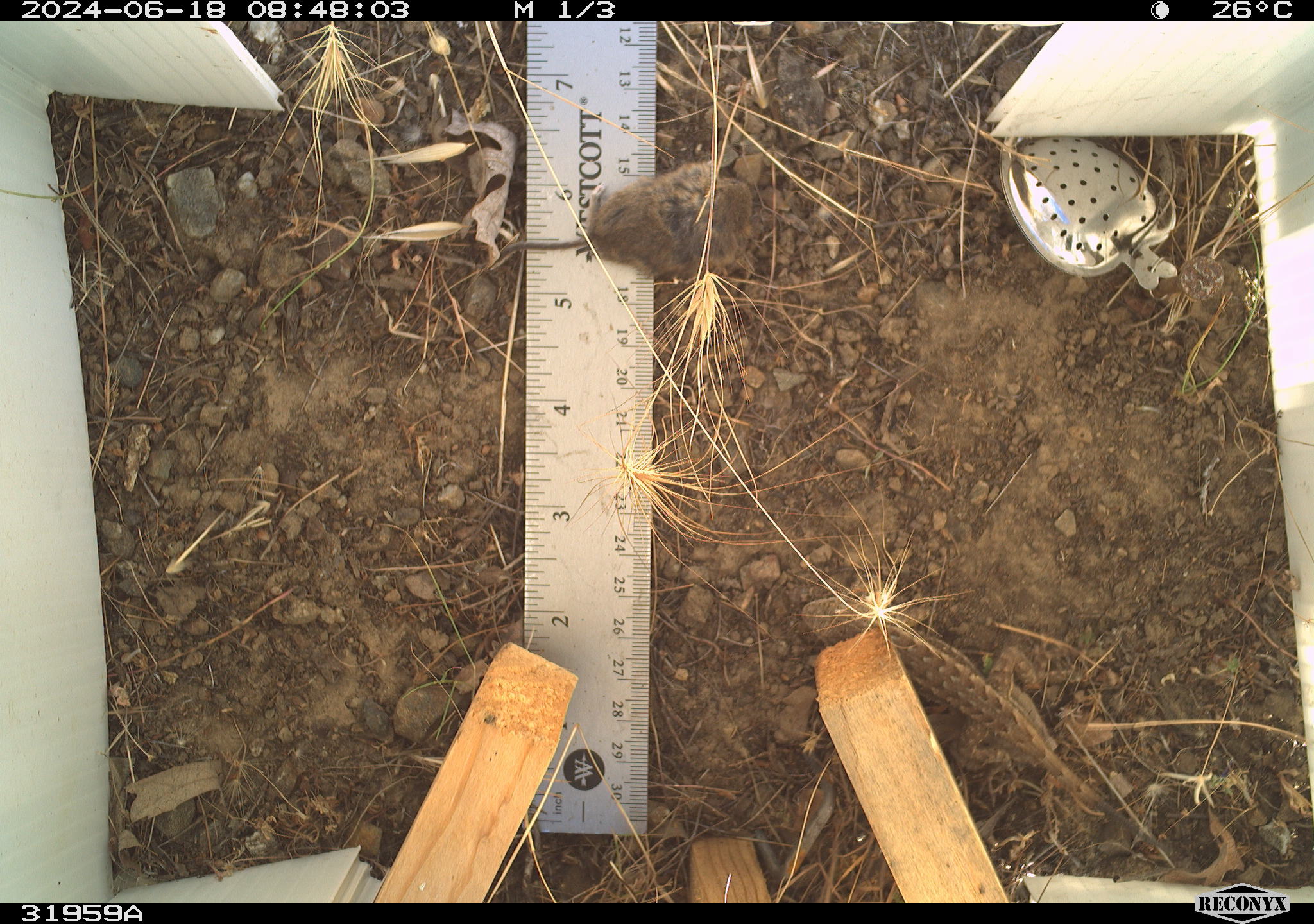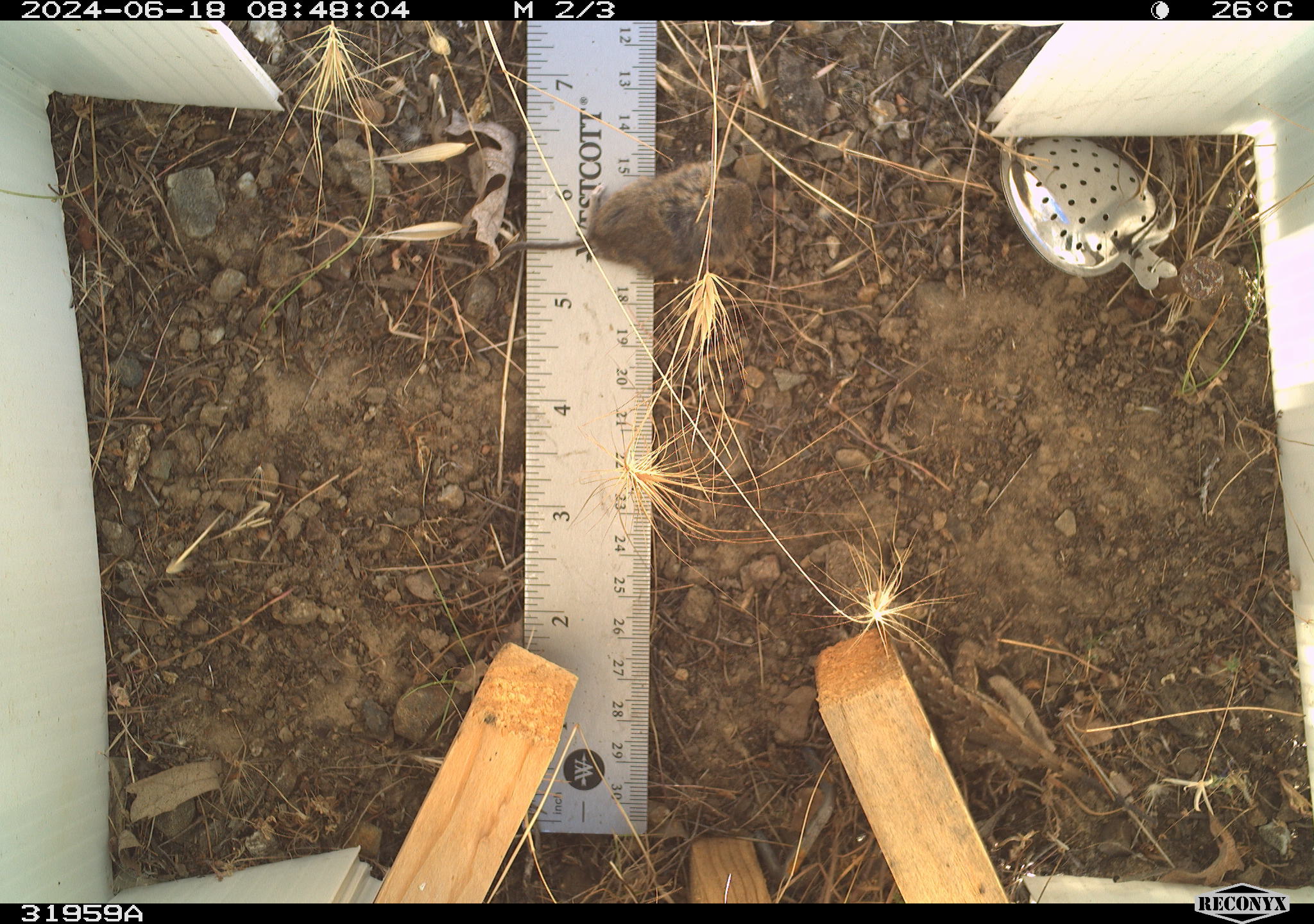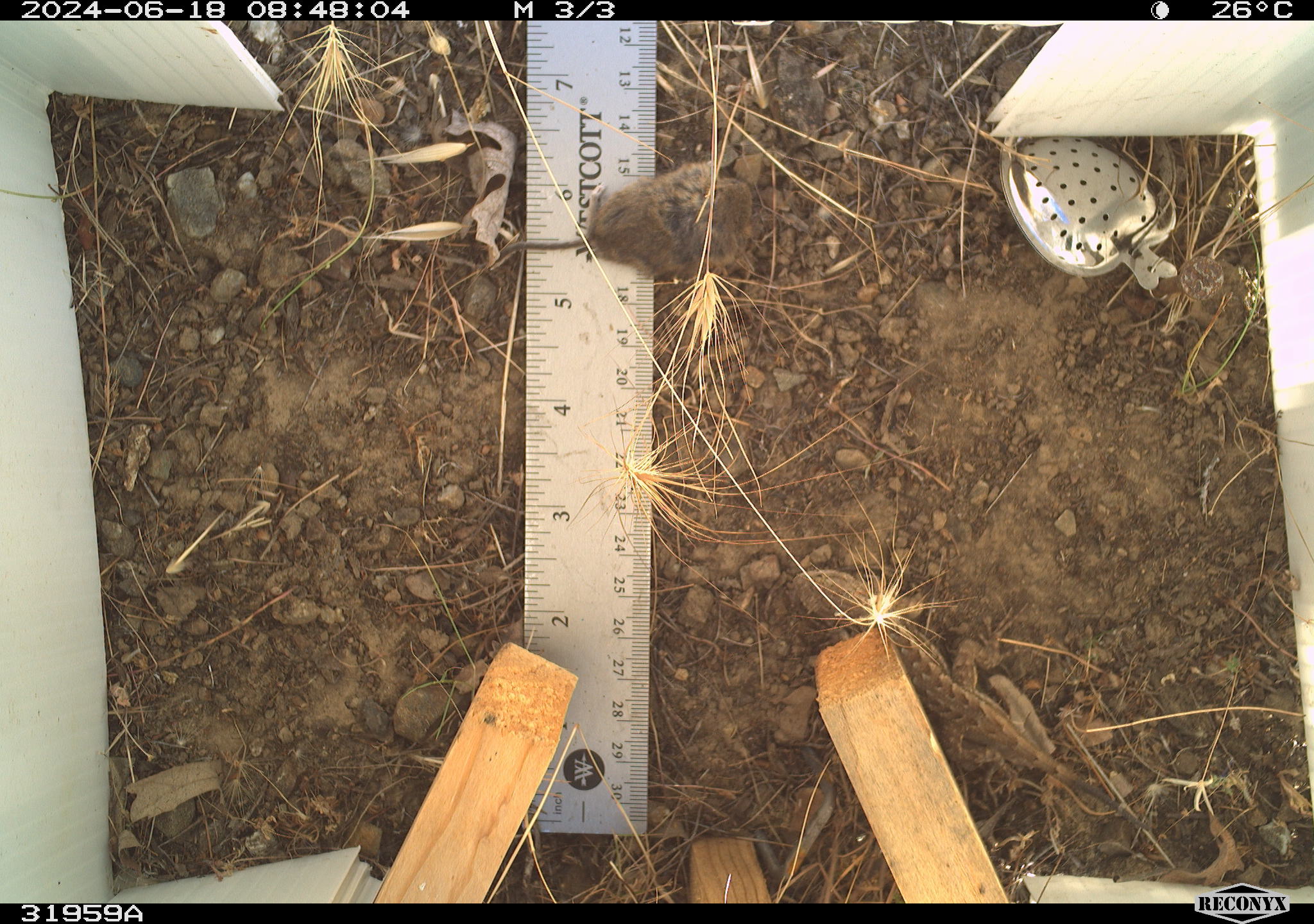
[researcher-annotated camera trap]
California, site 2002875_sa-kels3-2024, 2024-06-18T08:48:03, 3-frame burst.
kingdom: Animalia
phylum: Chordata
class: Reptilia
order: Squamata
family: Phrynosomatidae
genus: Sceloporus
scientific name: Sceloporus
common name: spiny lizards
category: sceloporus species